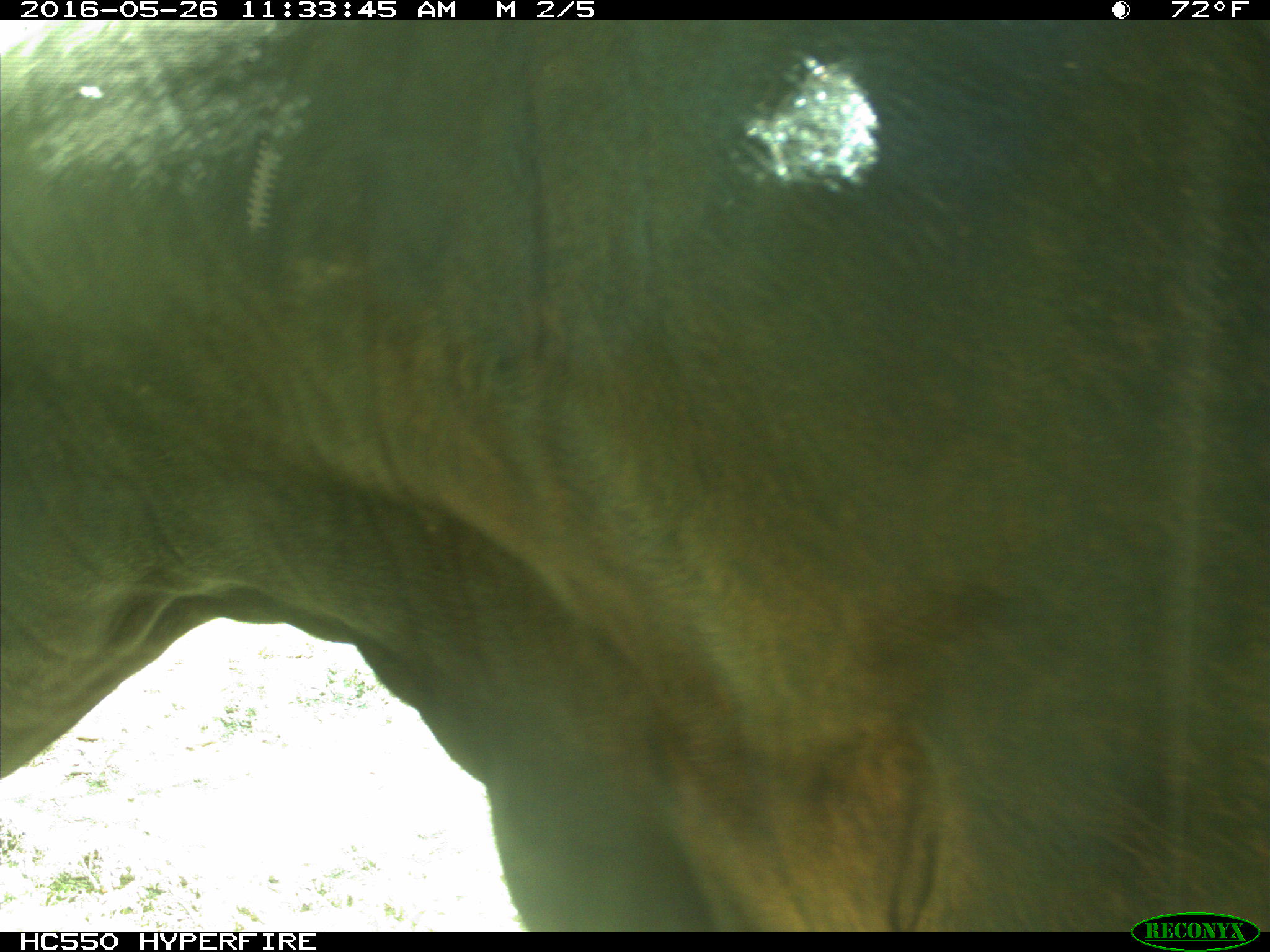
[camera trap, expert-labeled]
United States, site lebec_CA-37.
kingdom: Animalia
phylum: Chordata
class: Mammalia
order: Artiodactyla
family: Bovidae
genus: Bos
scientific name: Bos taurus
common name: domestic cow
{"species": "Bos taurus (domestic cow)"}